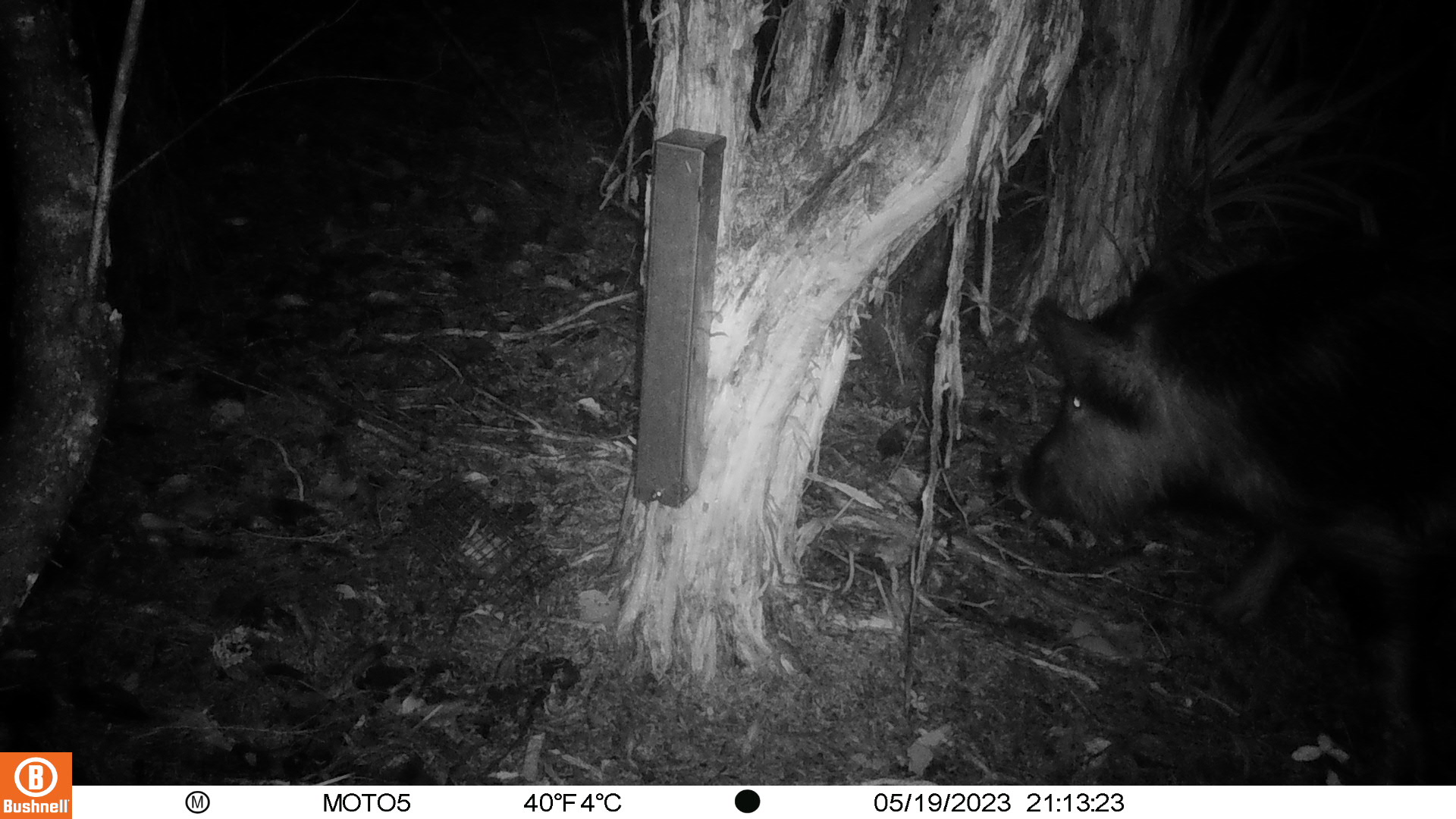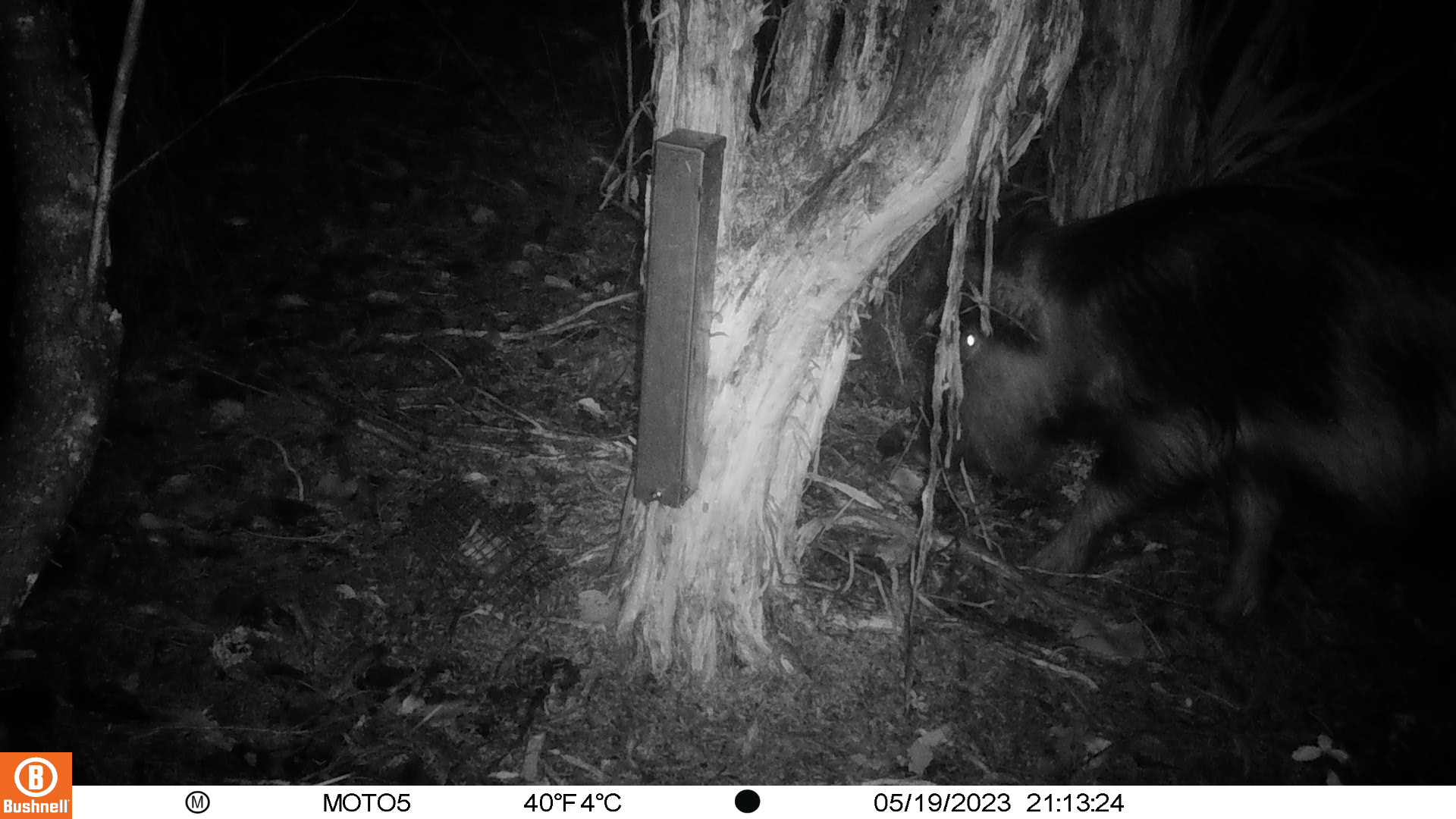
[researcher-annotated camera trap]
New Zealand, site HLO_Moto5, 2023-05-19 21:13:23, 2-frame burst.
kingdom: Animalia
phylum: Chordata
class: Mammalia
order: Artiodactyla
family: Suidae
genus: Sus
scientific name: Sus scrofa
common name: pig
Pig (Sus scrofa).